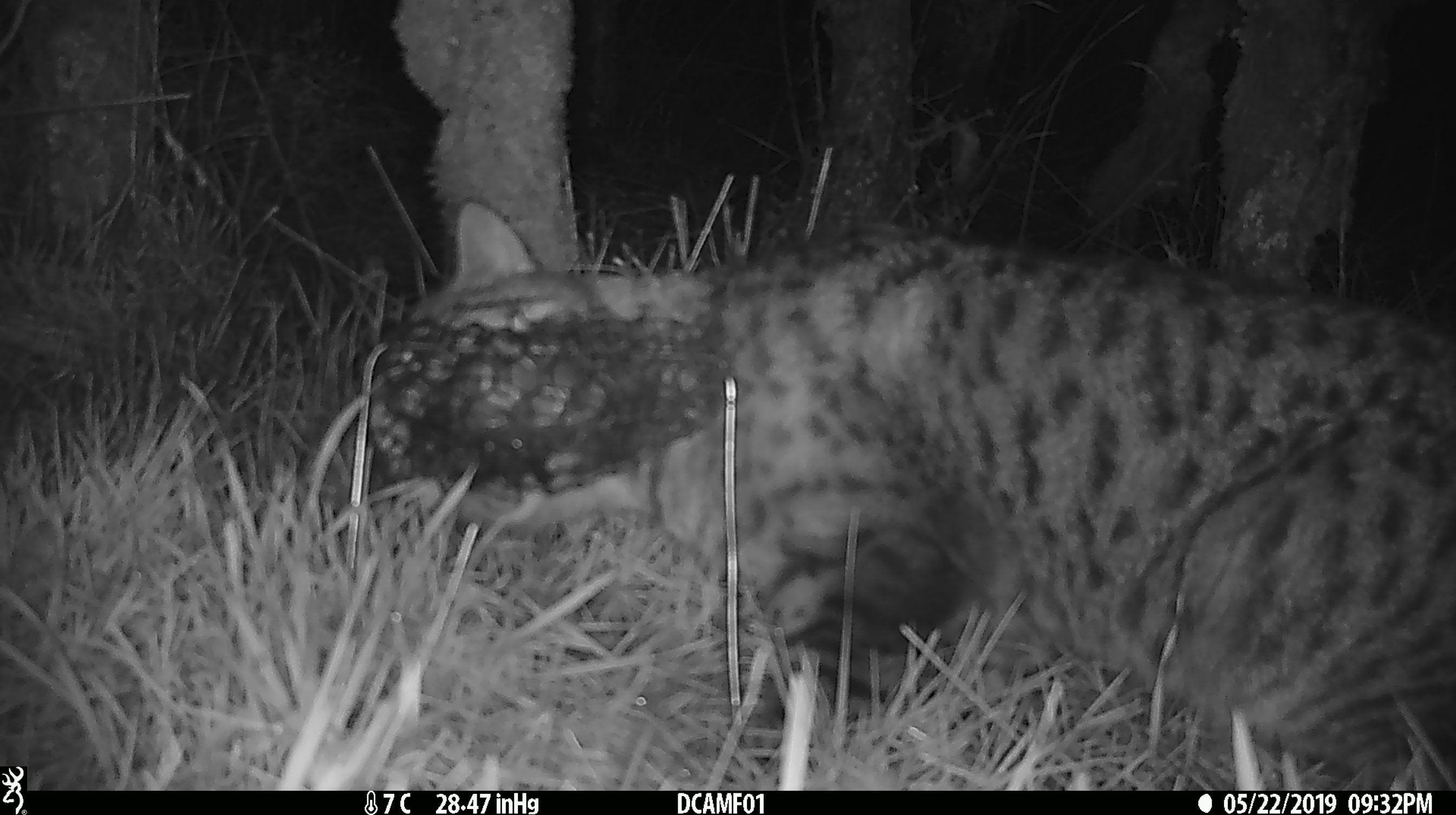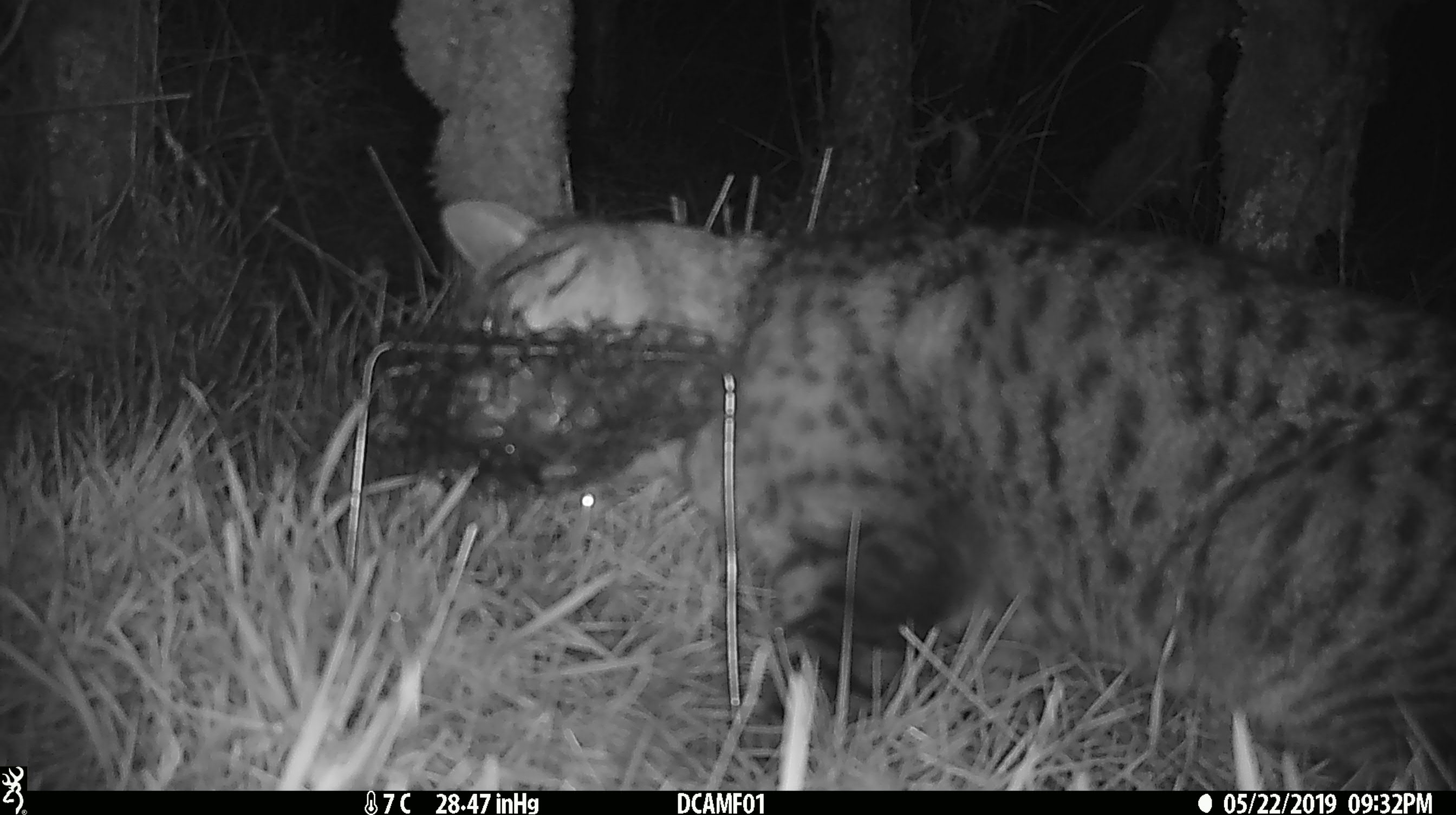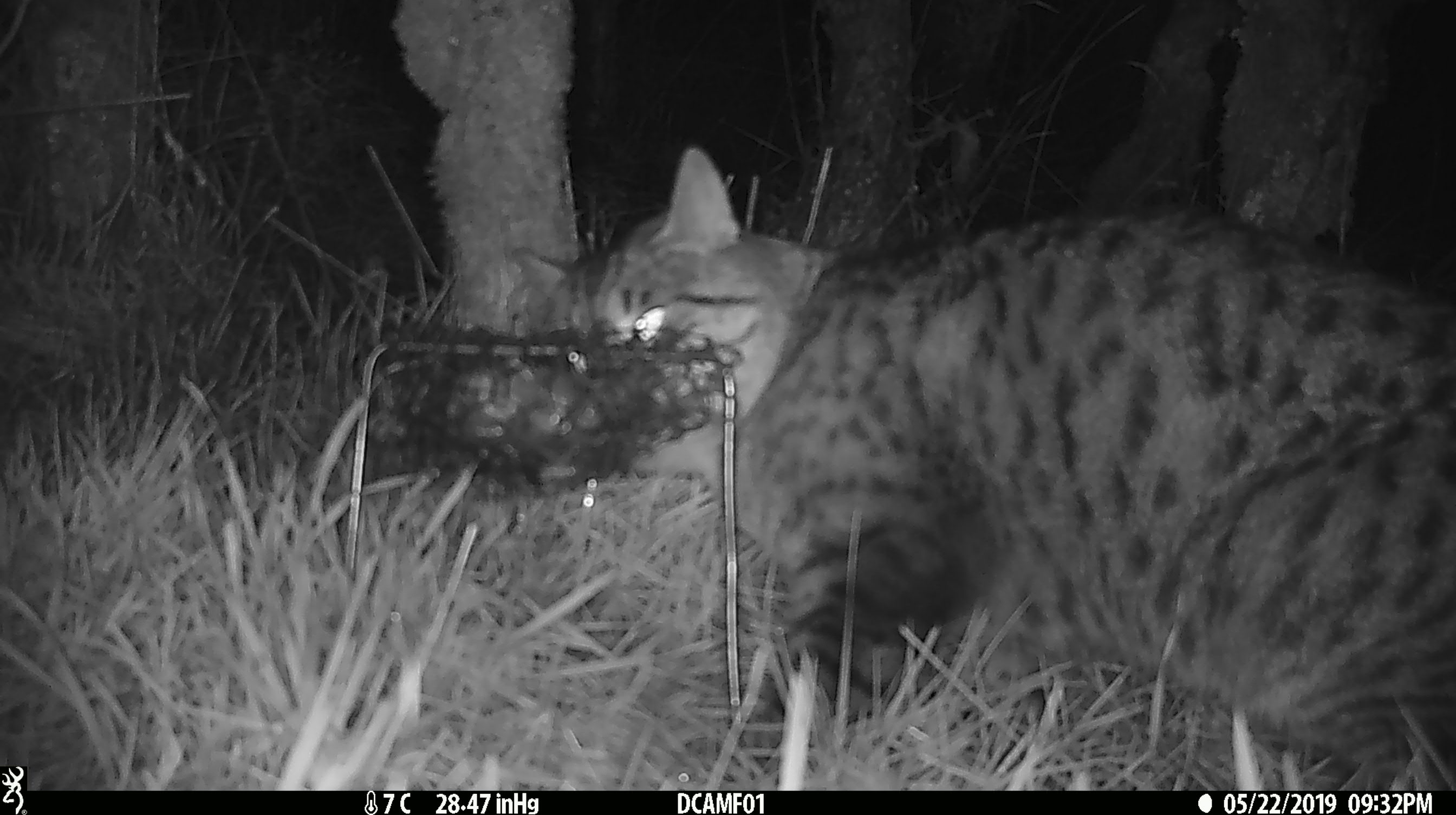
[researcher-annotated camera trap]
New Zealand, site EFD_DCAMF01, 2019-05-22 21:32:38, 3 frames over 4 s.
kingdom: Animalia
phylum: Chordata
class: Mammalia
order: Carnivora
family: Felidae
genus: Felis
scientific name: Felis catus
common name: domestic cat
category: cat